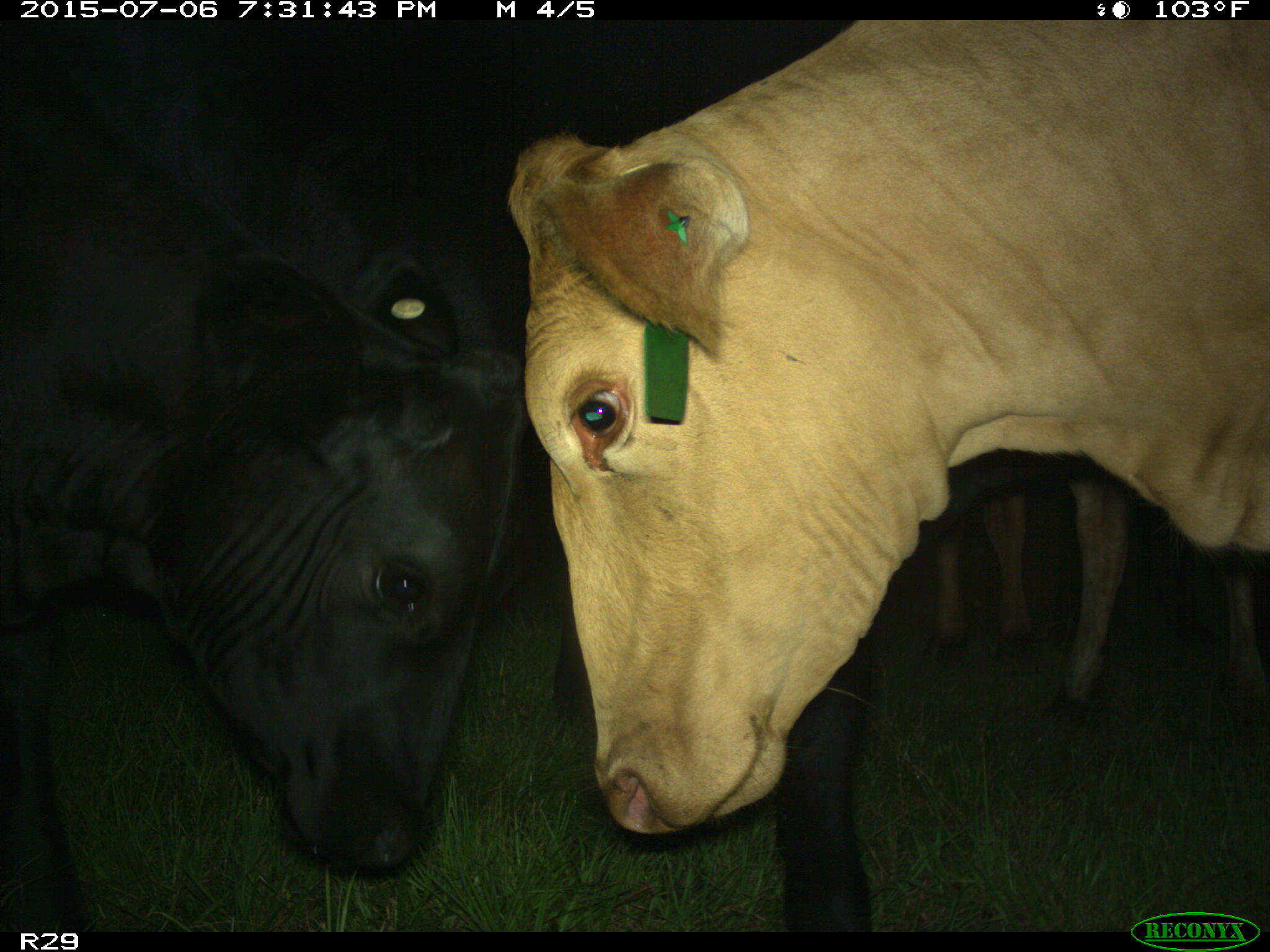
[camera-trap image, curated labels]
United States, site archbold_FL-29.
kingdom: Animalia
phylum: Chordata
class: Mammalia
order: Artiodactyla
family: Bovidae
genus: Bos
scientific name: Bos taurus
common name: domestic cow